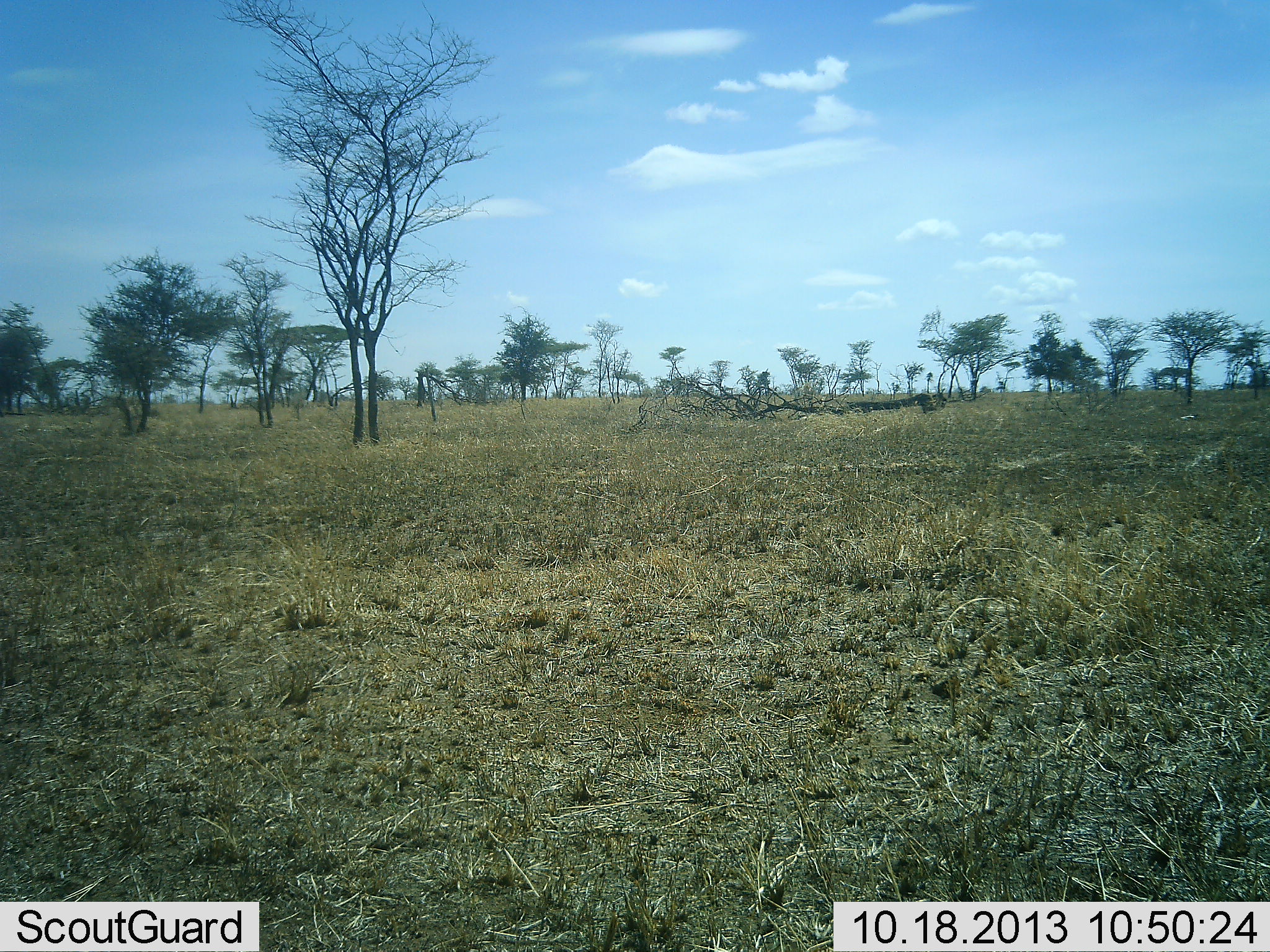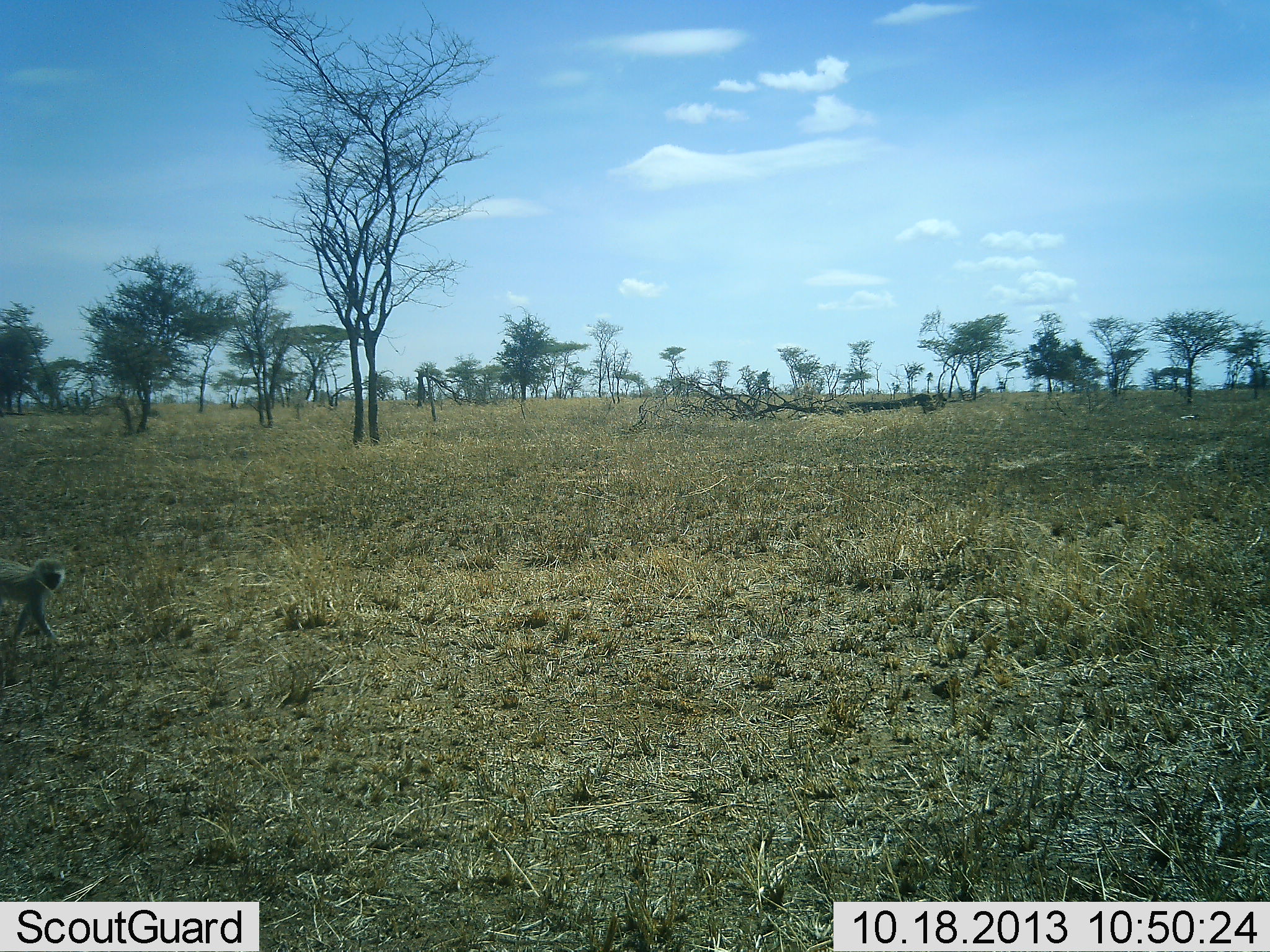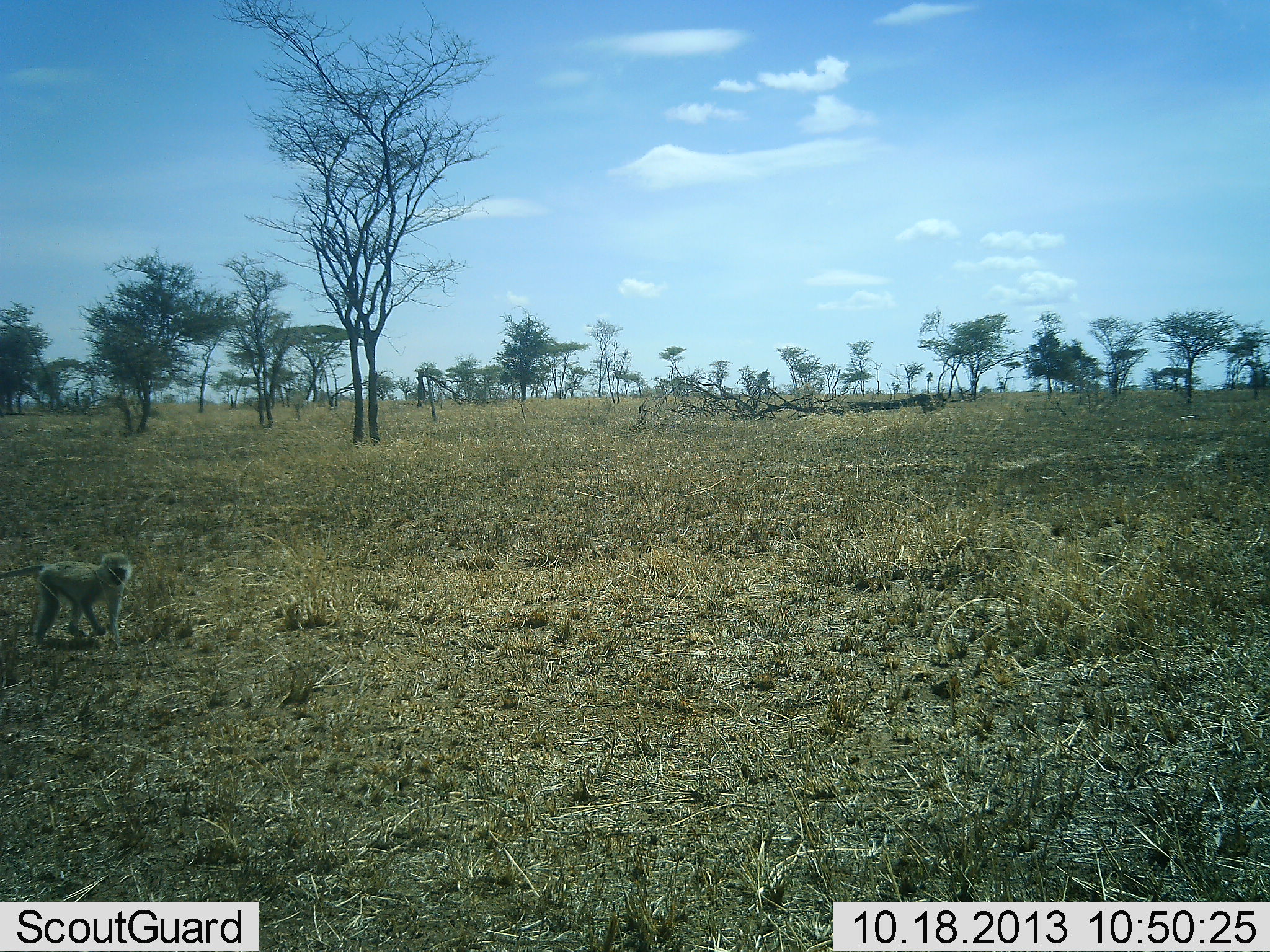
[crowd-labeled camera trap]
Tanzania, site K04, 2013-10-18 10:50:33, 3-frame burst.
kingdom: Animalia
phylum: Chordata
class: Mammalia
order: Primates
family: Cercopithecidae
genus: Chlorocebus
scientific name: Chlorocebus pygerythrus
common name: vervet monkey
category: monkeyvervet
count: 1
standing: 7%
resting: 0%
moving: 100%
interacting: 0%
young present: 0%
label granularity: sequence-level